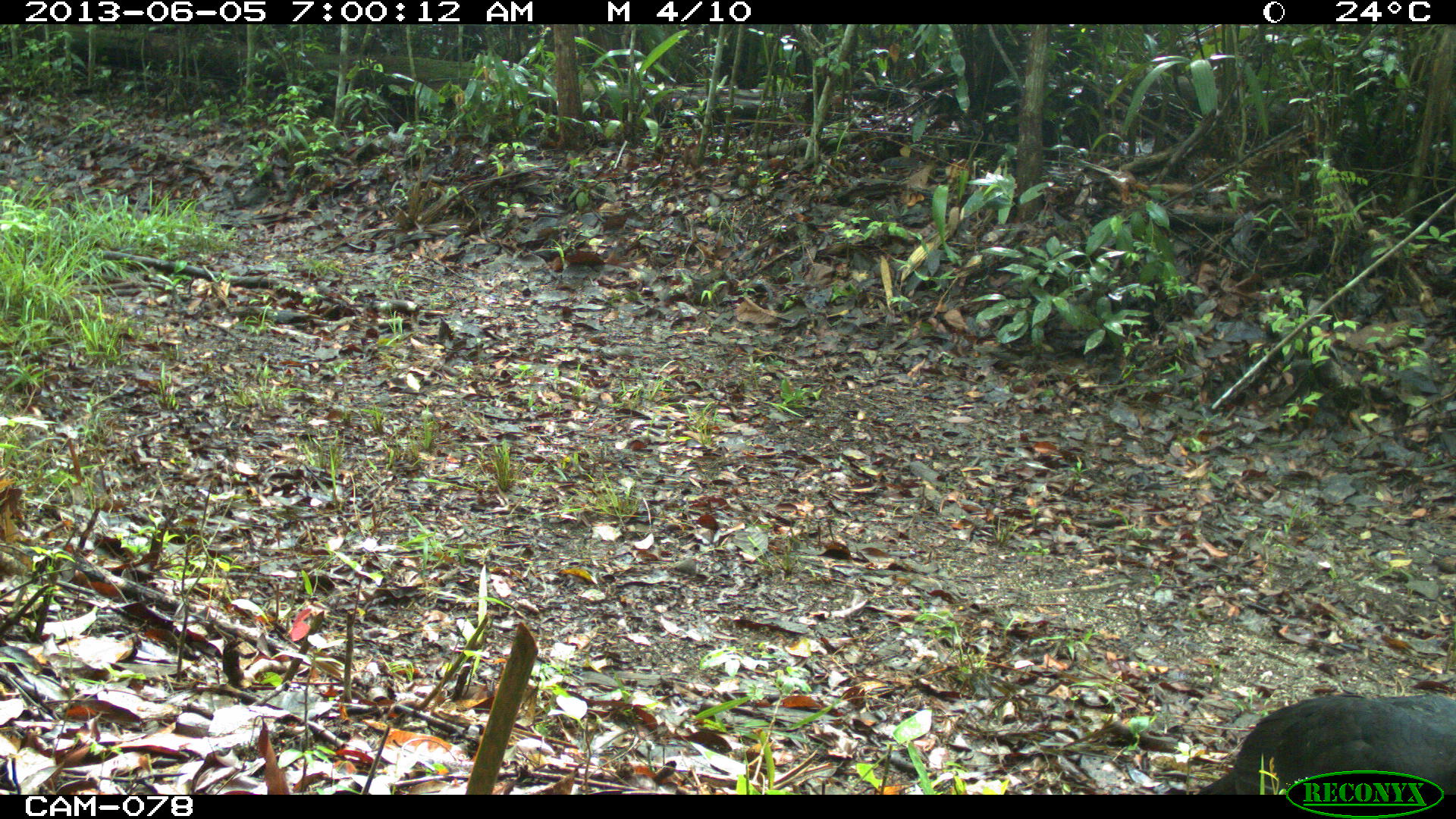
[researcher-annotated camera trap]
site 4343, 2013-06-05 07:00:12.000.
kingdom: Animalia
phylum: Chordata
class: Aves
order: Galliformes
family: Cracidae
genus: Crax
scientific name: Crax rubra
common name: great curassow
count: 2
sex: male